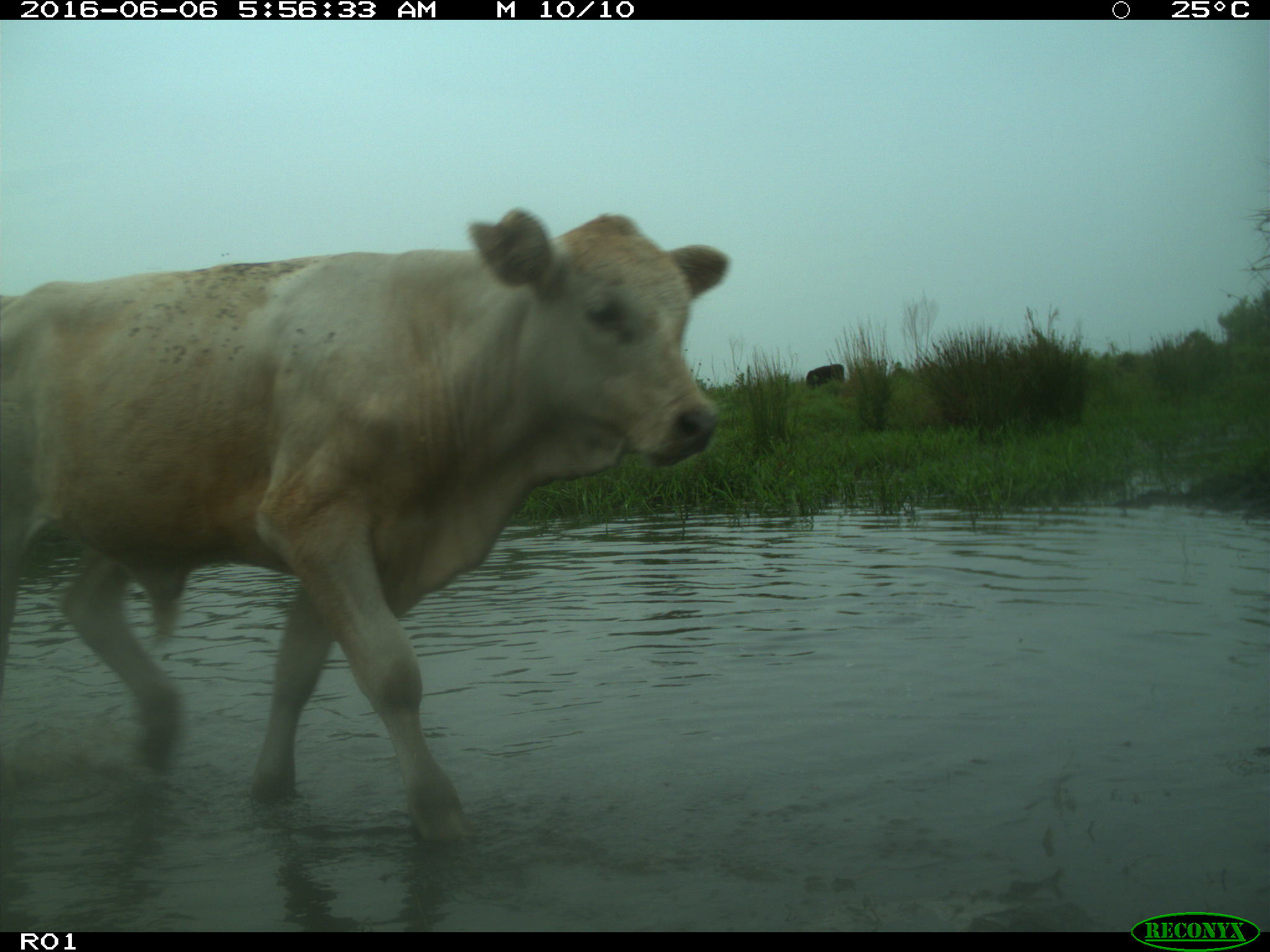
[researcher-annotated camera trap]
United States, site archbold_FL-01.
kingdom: Animalia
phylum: Chordata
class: Mammalia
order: Artiodactyla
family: Bovidae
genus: Bos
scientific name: Bos taurus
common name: domestic cow